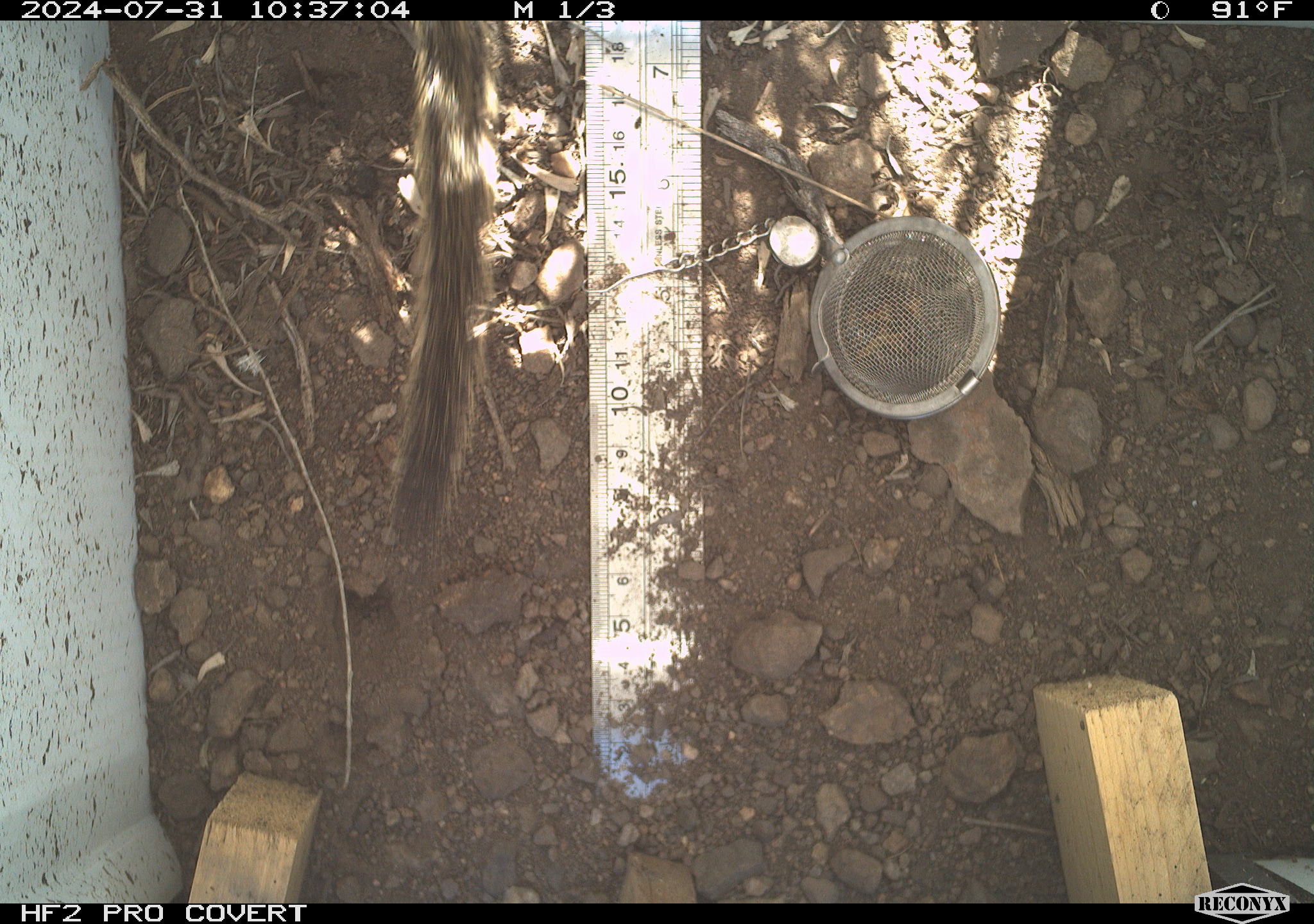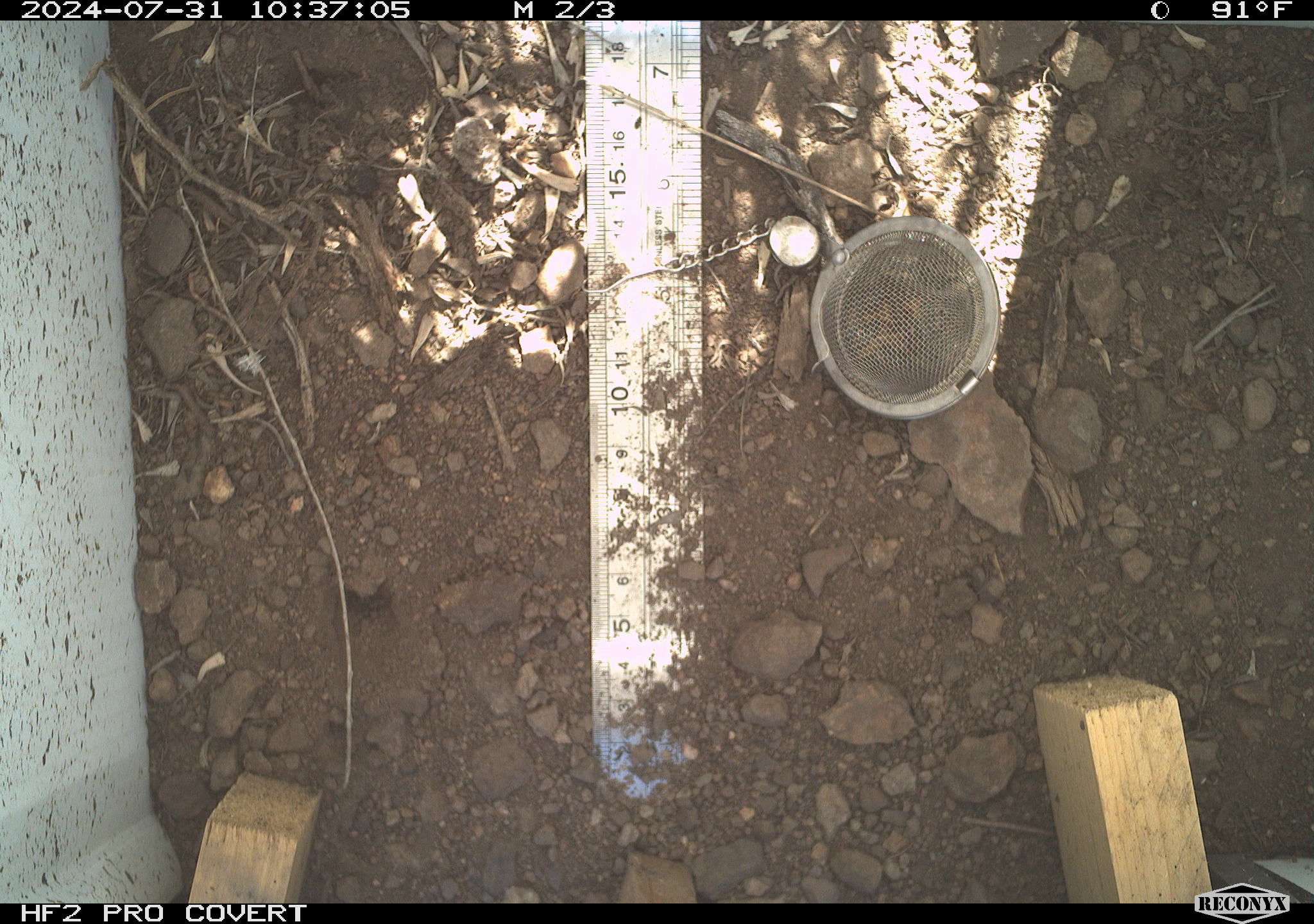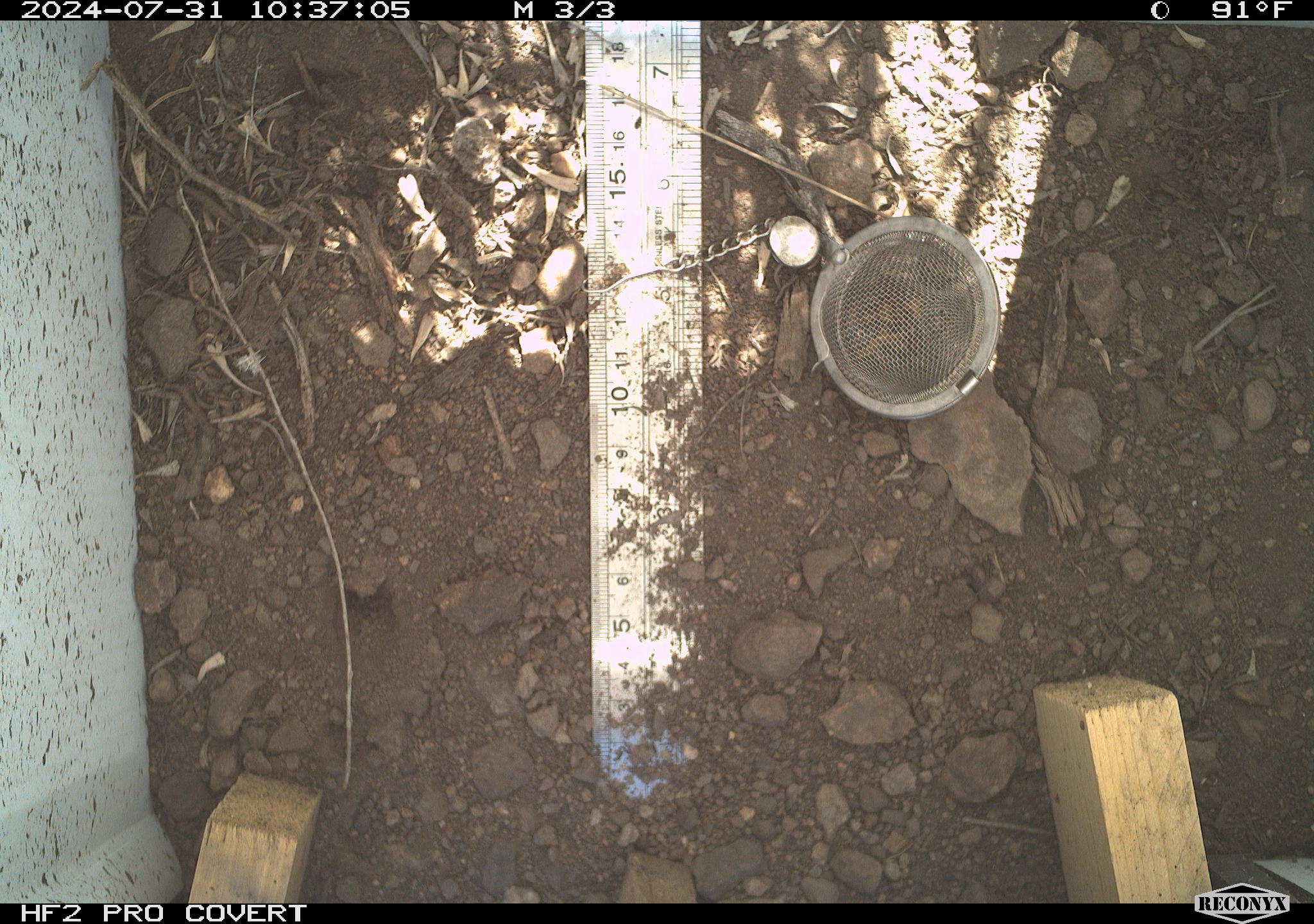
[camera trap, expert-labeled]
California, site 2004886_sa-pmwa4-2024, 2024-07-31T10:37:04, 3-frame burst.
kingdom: Animalia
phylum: Chordata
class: Mammalia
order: Rodentia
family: Sciuridae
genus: Neotamias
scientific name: Neotamias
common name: western chipmunks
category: neotamias species